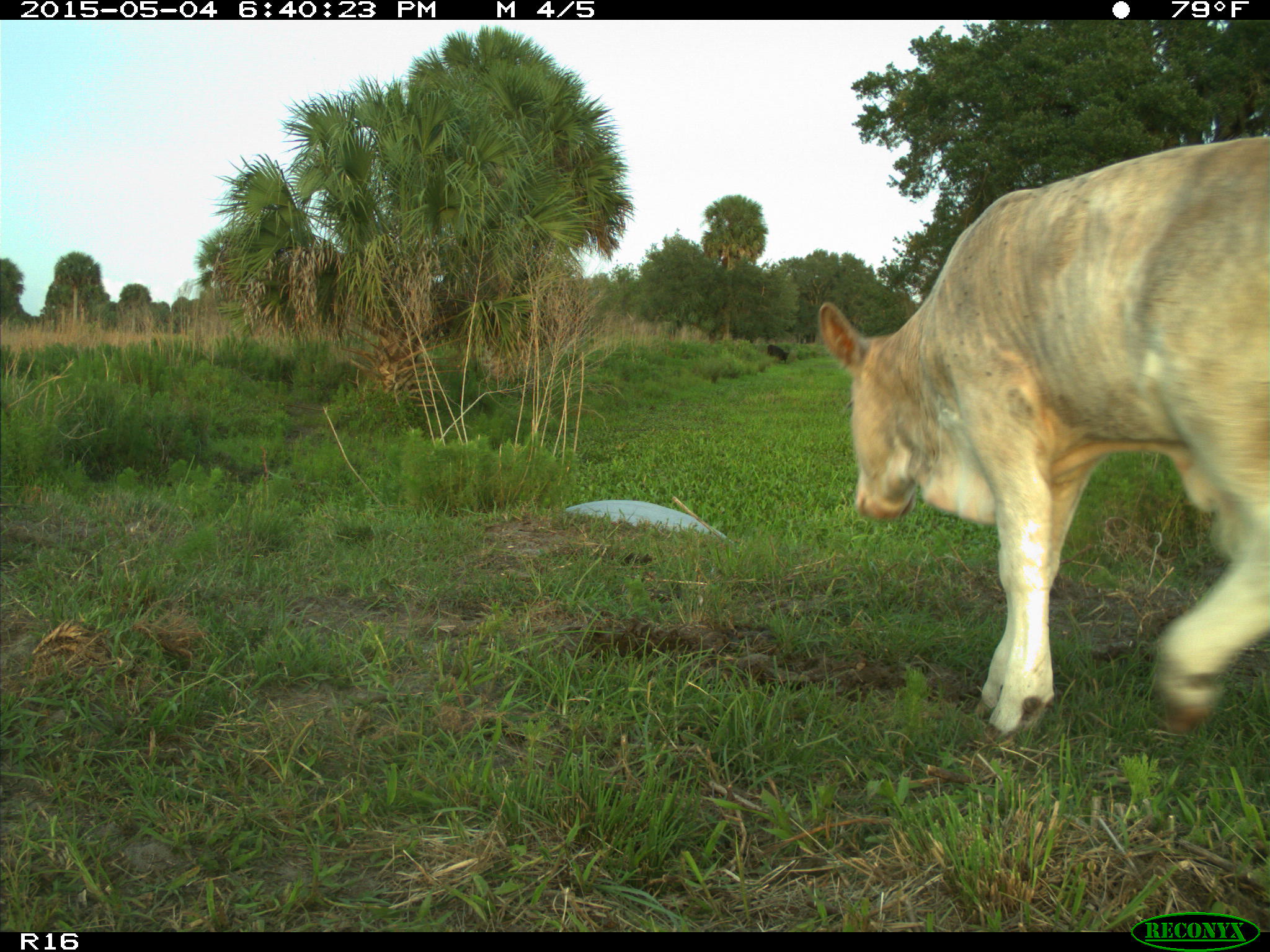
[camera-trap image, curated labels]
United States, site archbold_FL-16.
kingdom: Animalia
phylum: Chordata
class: Mammalia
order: Artiodactyla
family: Bovidae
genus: Bos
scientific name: Bos taurus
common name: domestic cow